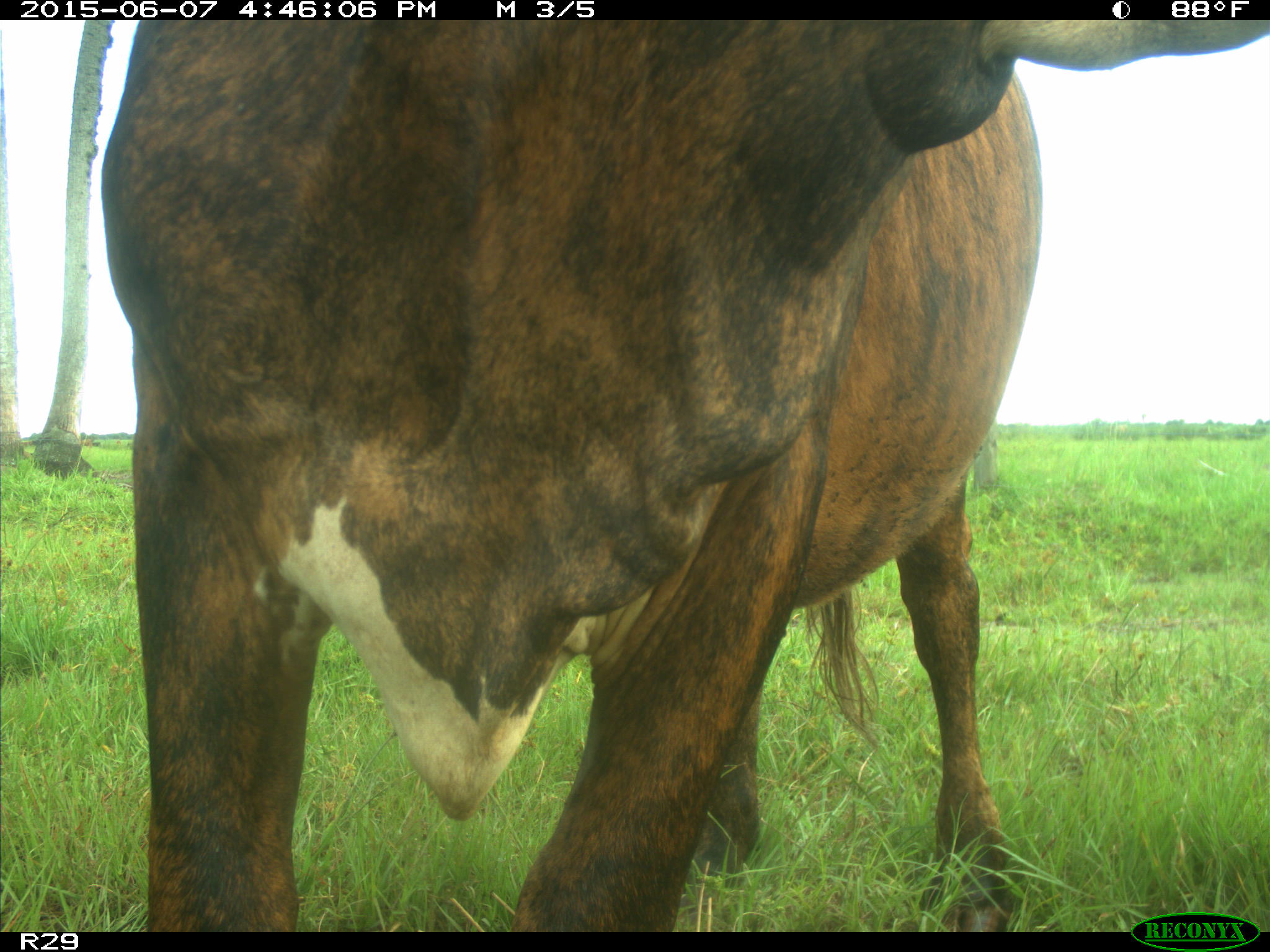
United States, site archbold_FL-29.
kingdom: Animalia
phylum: Chordata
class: Mammalia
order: Artiodactyla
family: Bovidae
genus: Bos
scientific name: Bos taurus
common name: domestic cow